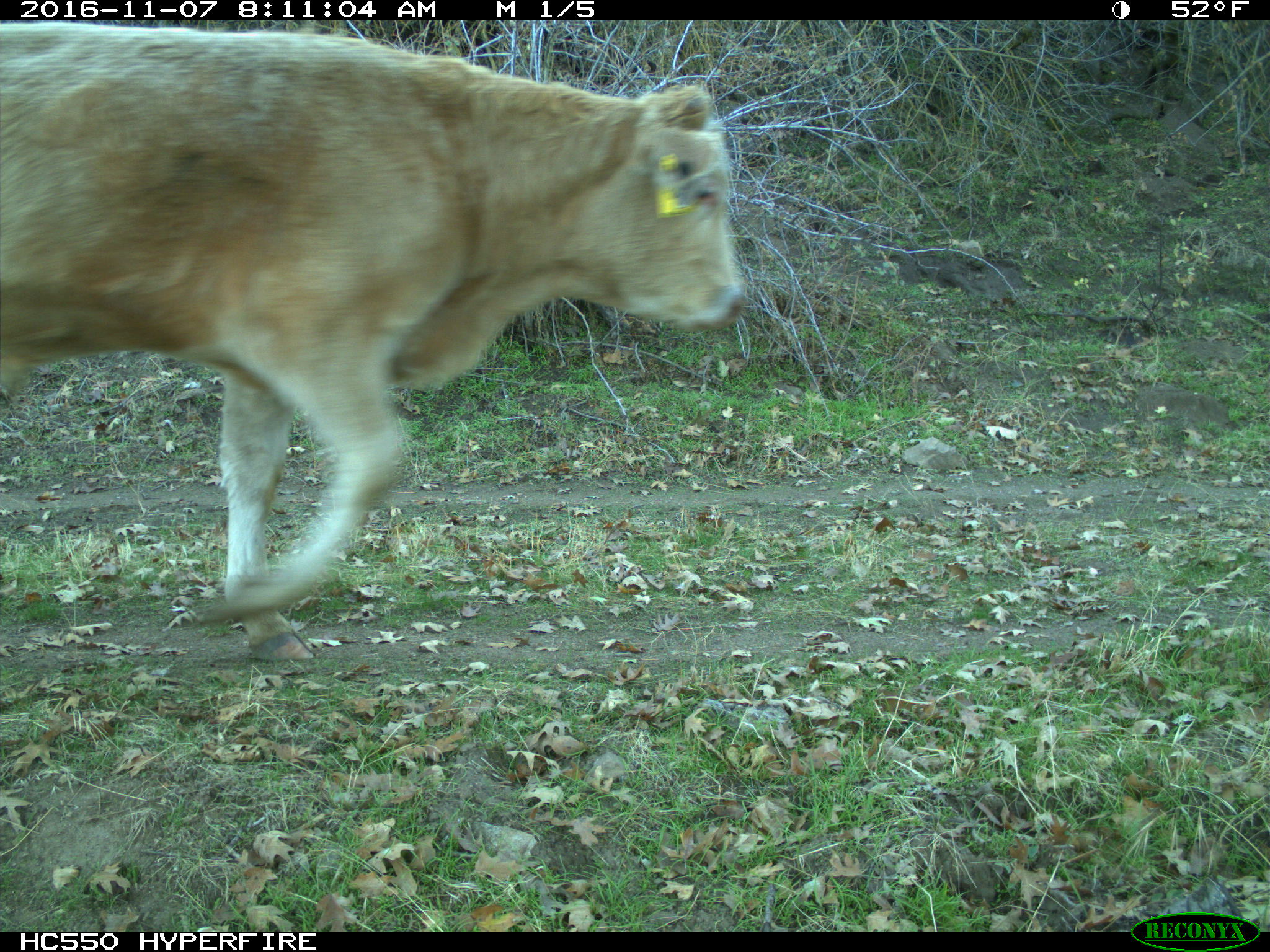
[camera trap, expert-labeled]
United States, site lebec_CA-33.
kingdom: Animalia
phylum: Chordata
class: Mammalia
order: Artiodactyla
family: Bovidae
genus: Bos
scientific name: Bos taurus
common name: domestic cow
Bos taurus (domestic cow).